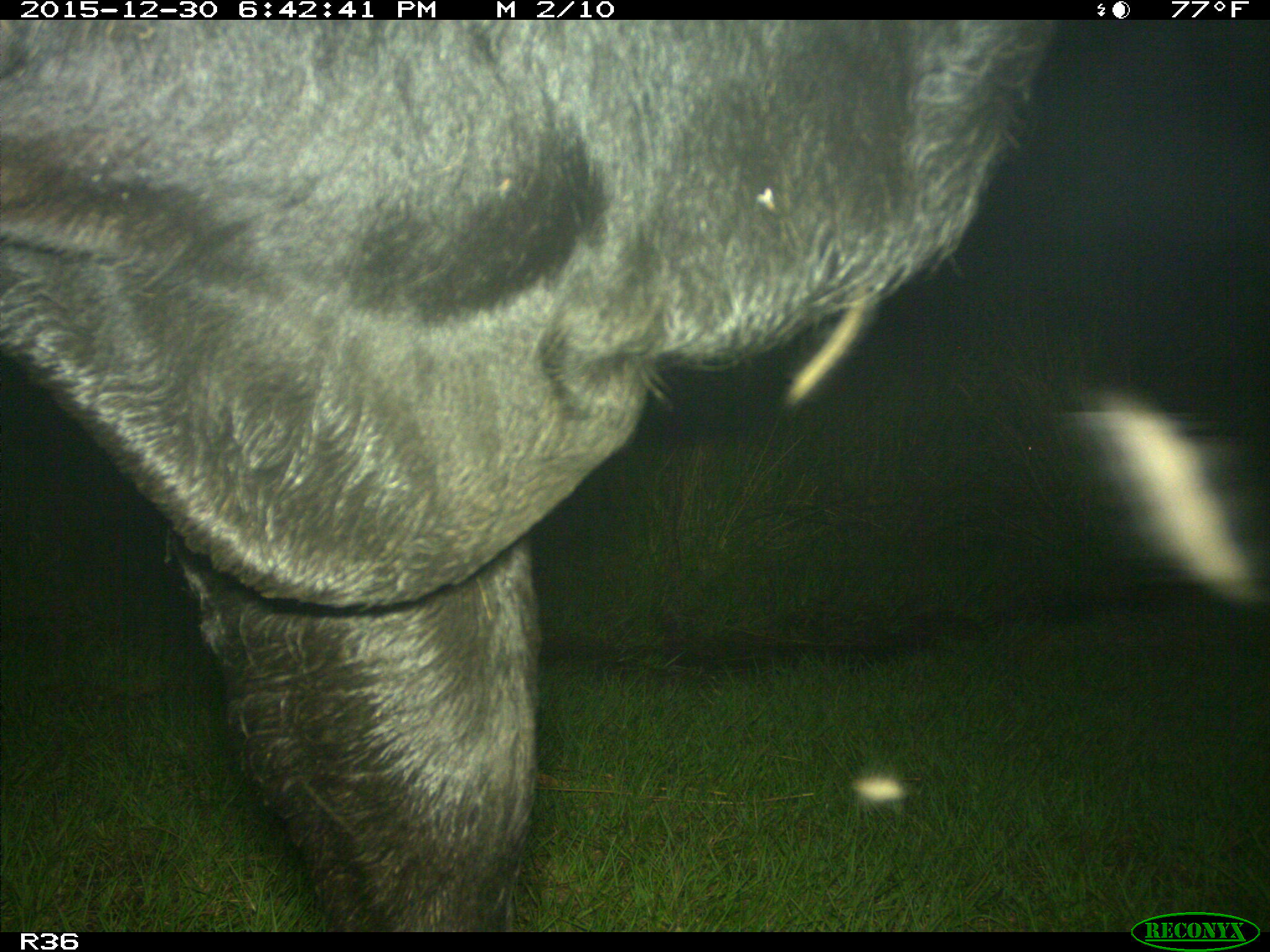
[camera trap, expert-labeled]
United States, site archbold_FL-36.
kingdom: Animalia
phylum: Chordata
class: Mammalia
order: Artiodactyla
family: Bovidae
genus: Bos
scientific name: Bos taurus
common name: domestic cow